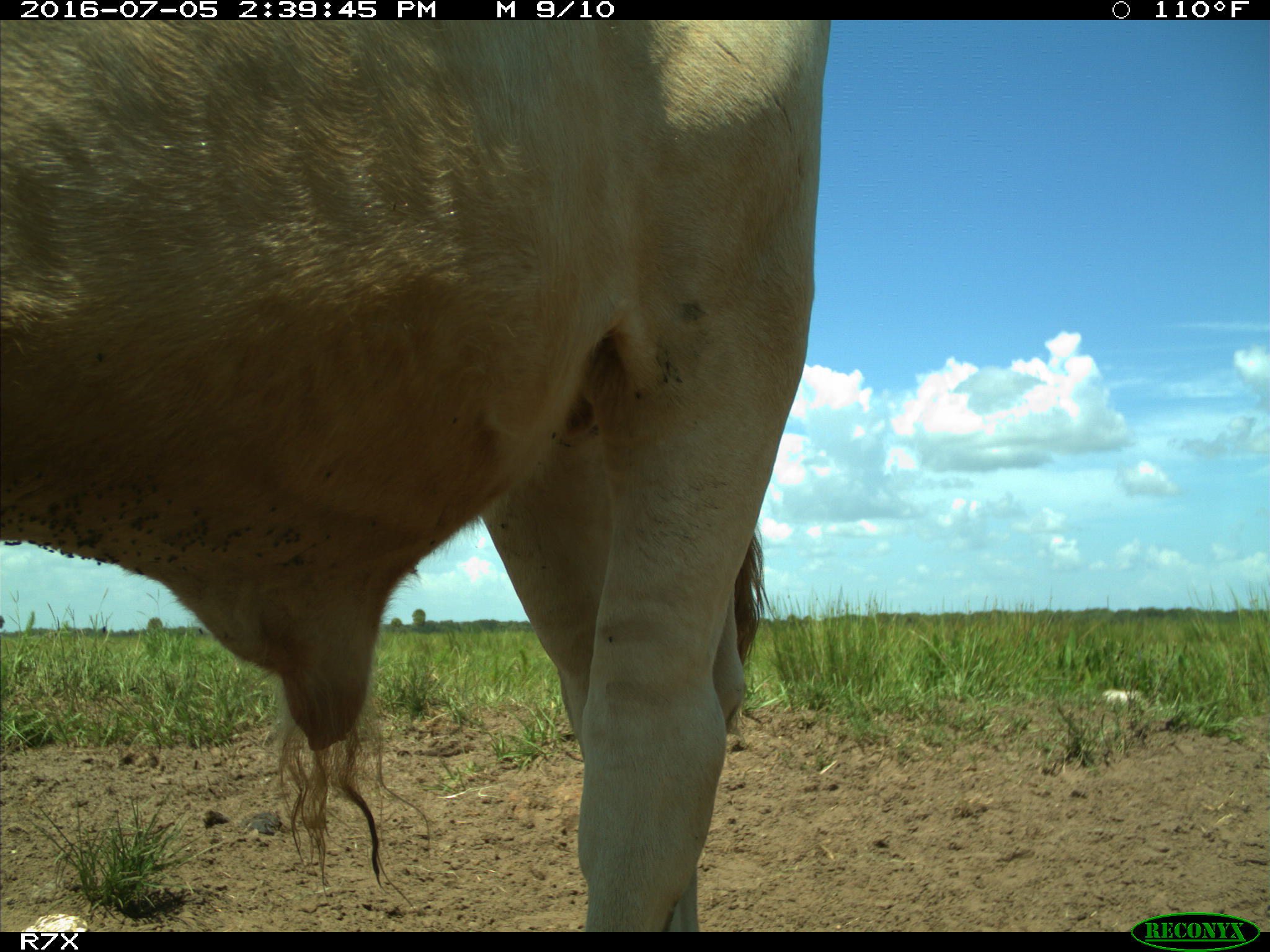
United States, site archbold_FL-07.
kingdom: Animalia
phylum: Chordata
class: Mammalia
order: Artiodactyla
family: Bovidae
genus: Bos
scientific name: Bos taurus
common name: domestic cow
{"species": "Bos taurus (domestic cow)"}